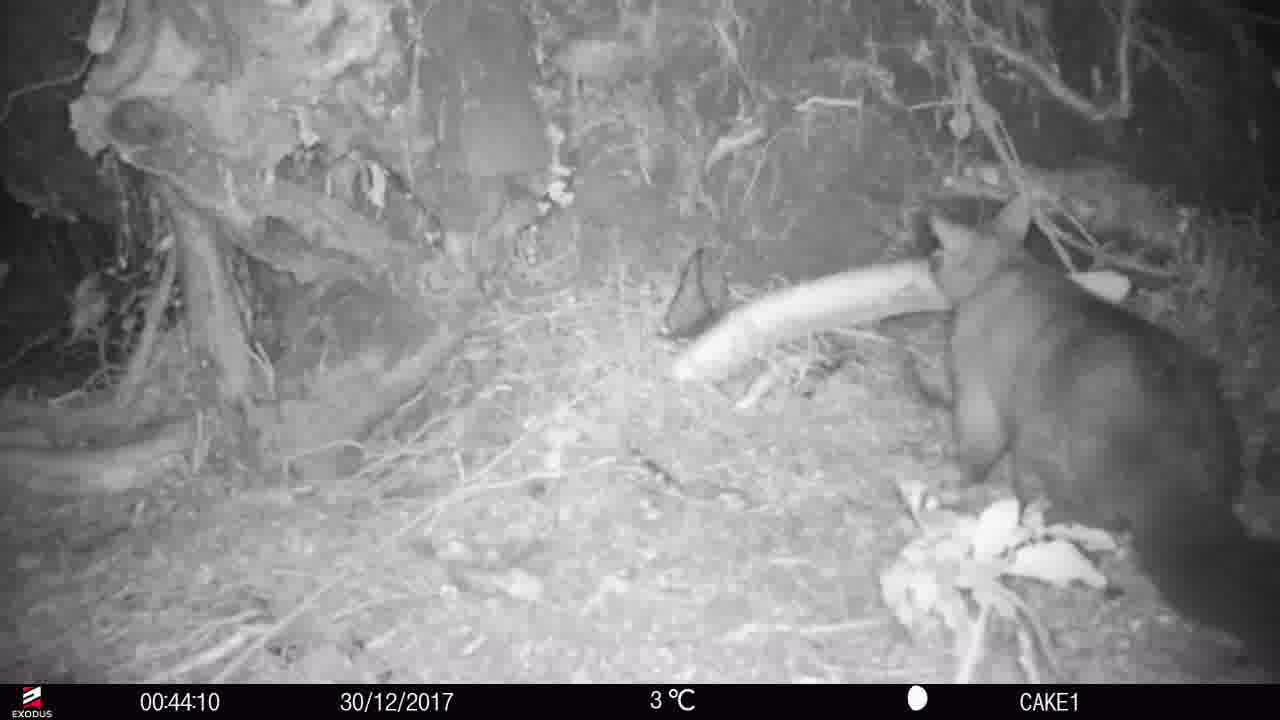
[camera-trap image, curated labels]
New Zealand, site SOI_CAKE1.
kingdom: Animalia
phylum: Chordata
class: Mammalia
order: Diprotodontia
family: Phalangeridae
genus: Trichosurus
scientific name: Trichosurus vulpecula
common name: common brushtail possum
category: possum